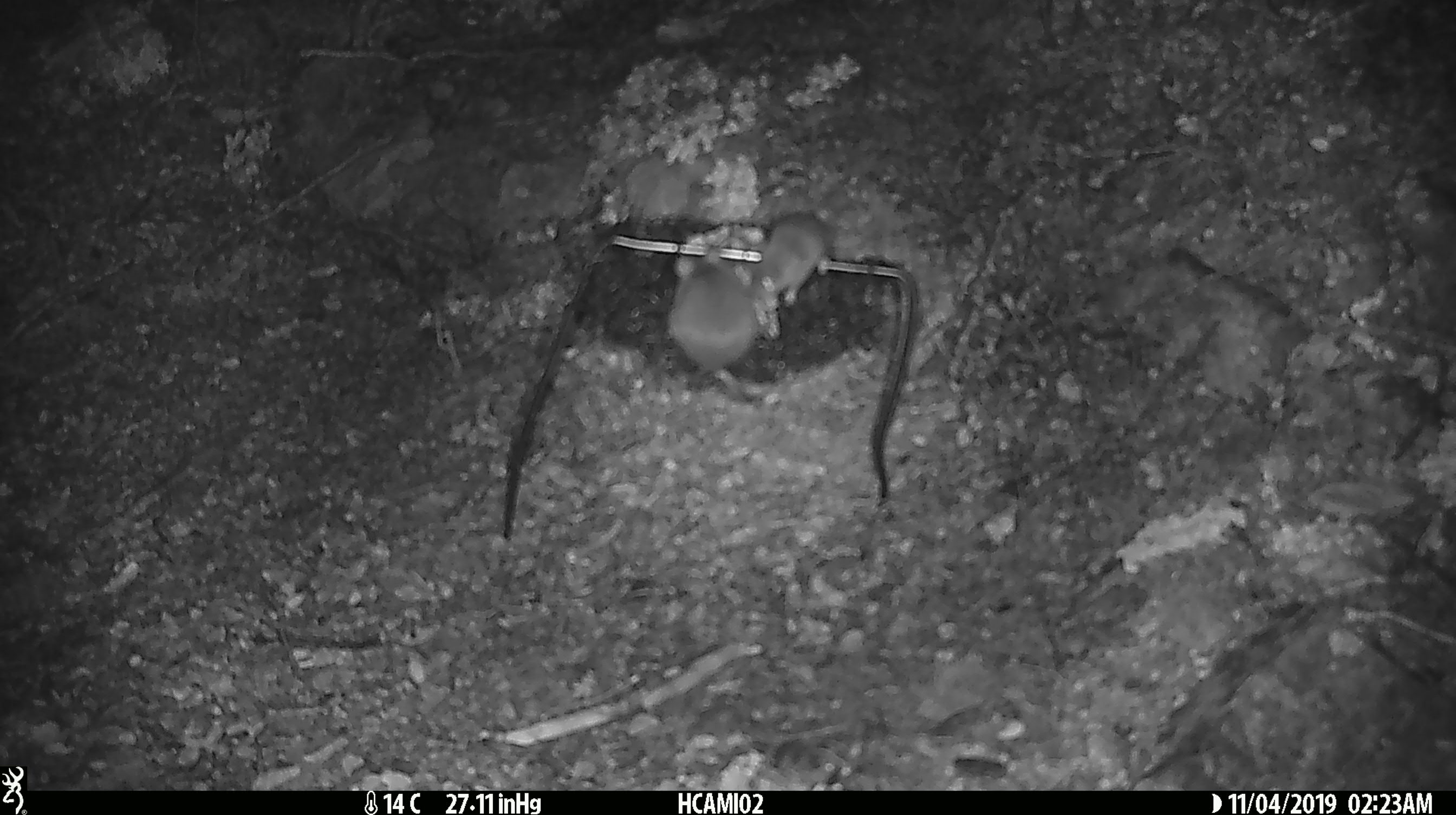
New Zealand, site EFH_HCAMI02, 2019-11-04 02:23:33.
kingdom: Animalia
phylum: Chordata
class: Mammalia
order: Rodentia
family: Muridae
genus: Mus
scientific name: Mus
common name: mouse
Mouse (Mus).